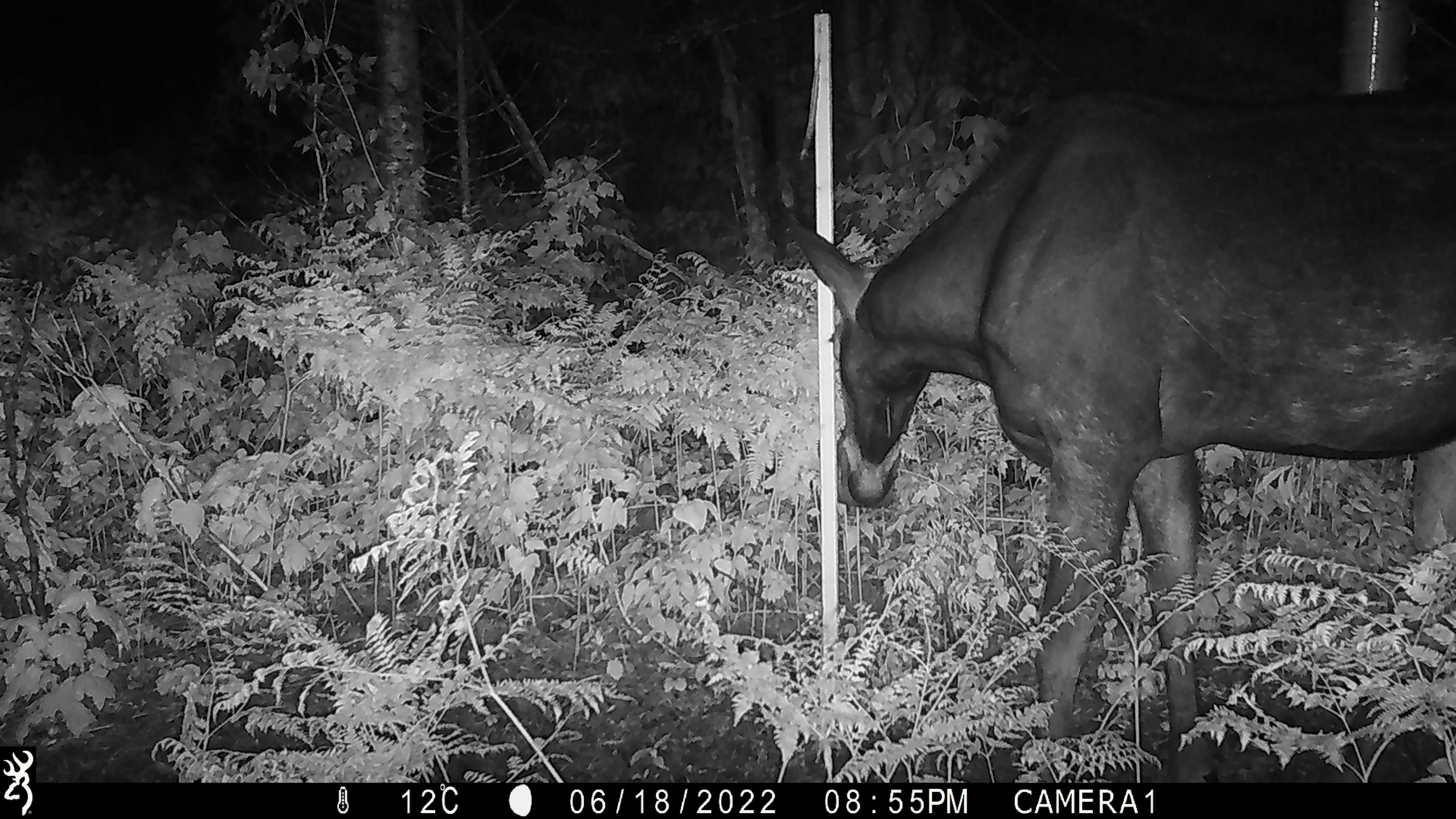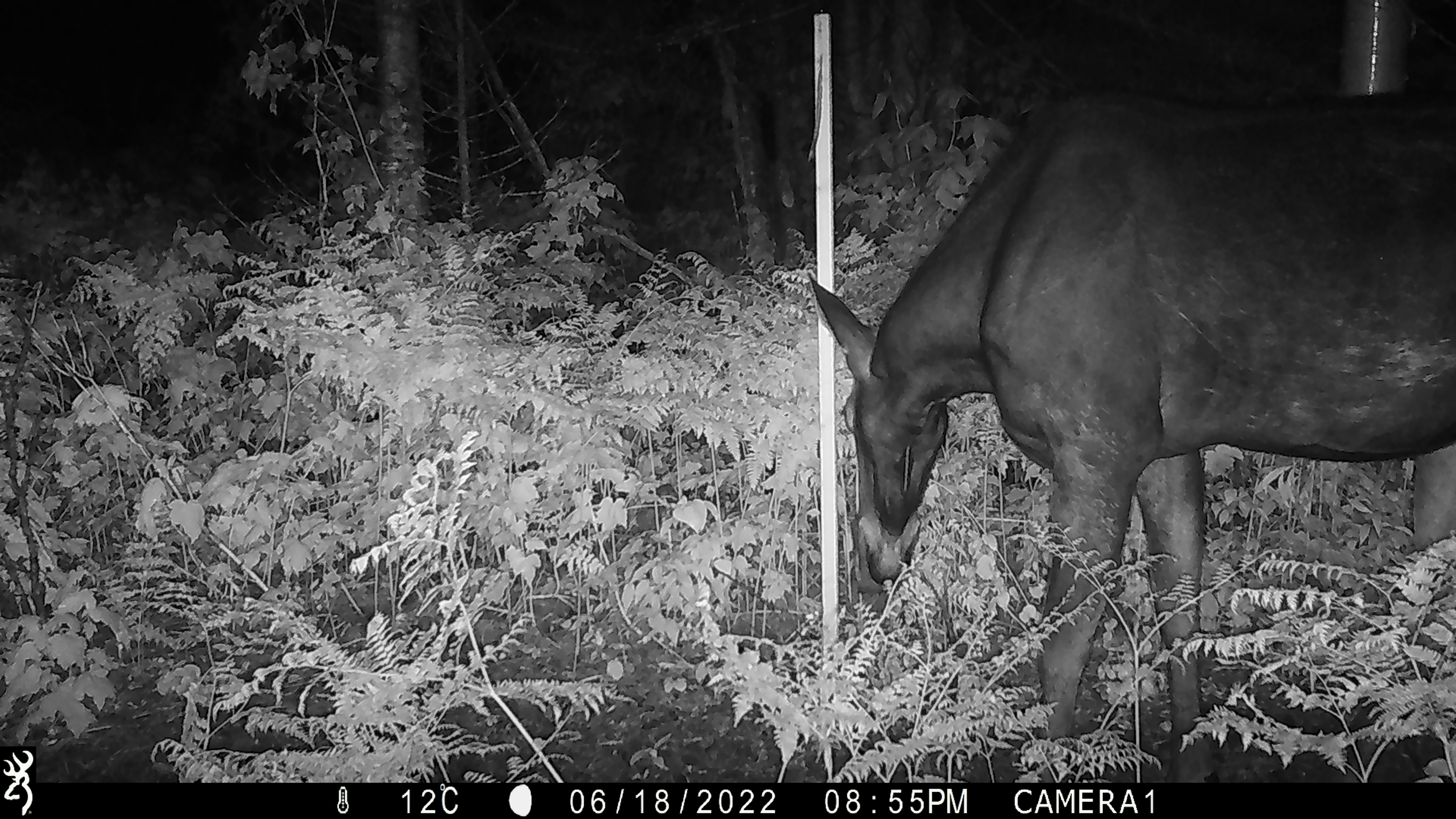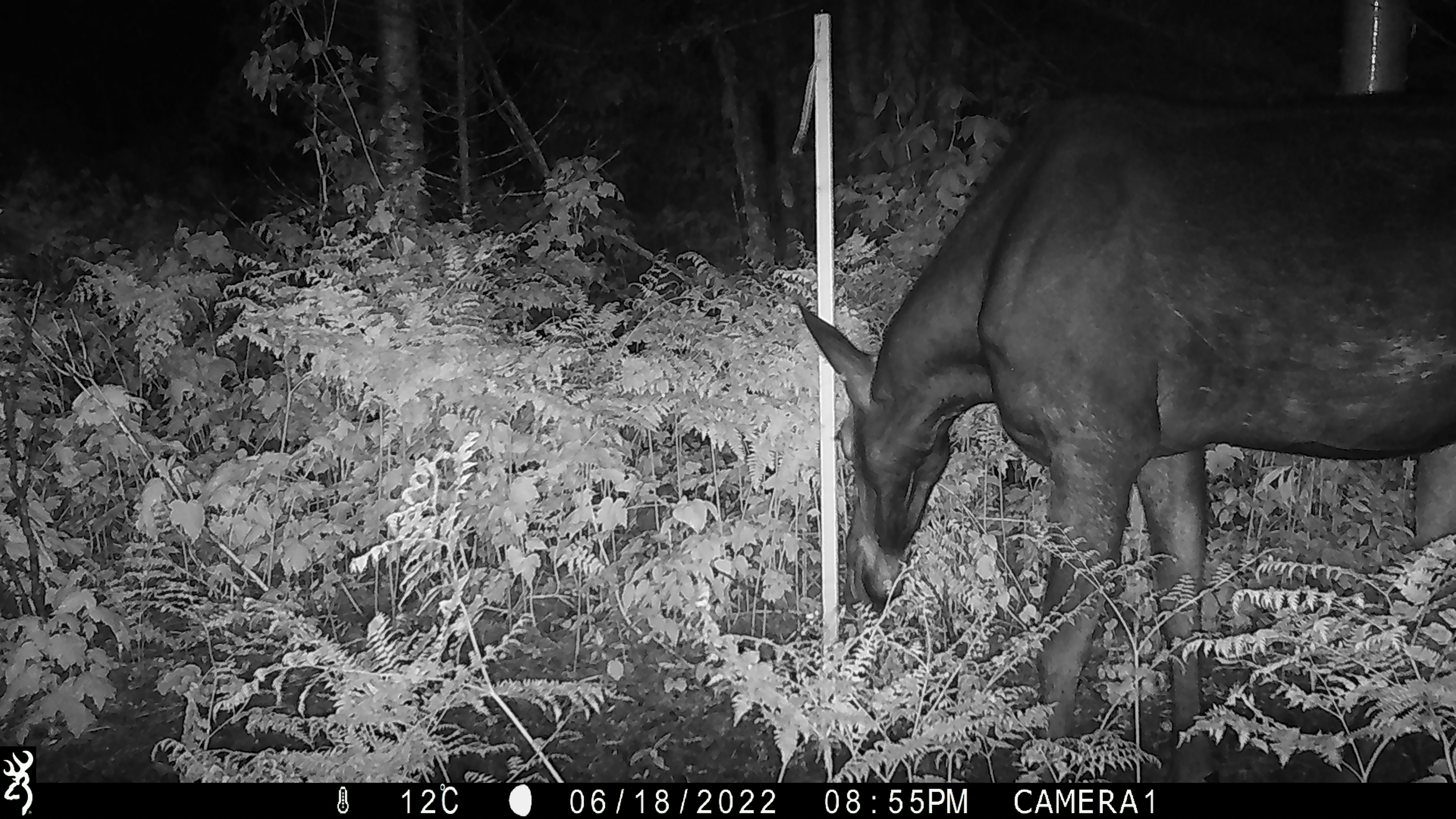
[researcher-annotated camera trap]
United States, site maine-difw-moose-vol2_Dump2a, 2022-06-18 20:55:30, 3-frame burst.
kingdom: Animalia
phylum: Chordata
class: Mammalia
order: Artiodactyla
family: Cervidae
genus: Alces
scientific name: Alces alces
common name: moose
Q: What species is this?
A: Moose (Alces alces).